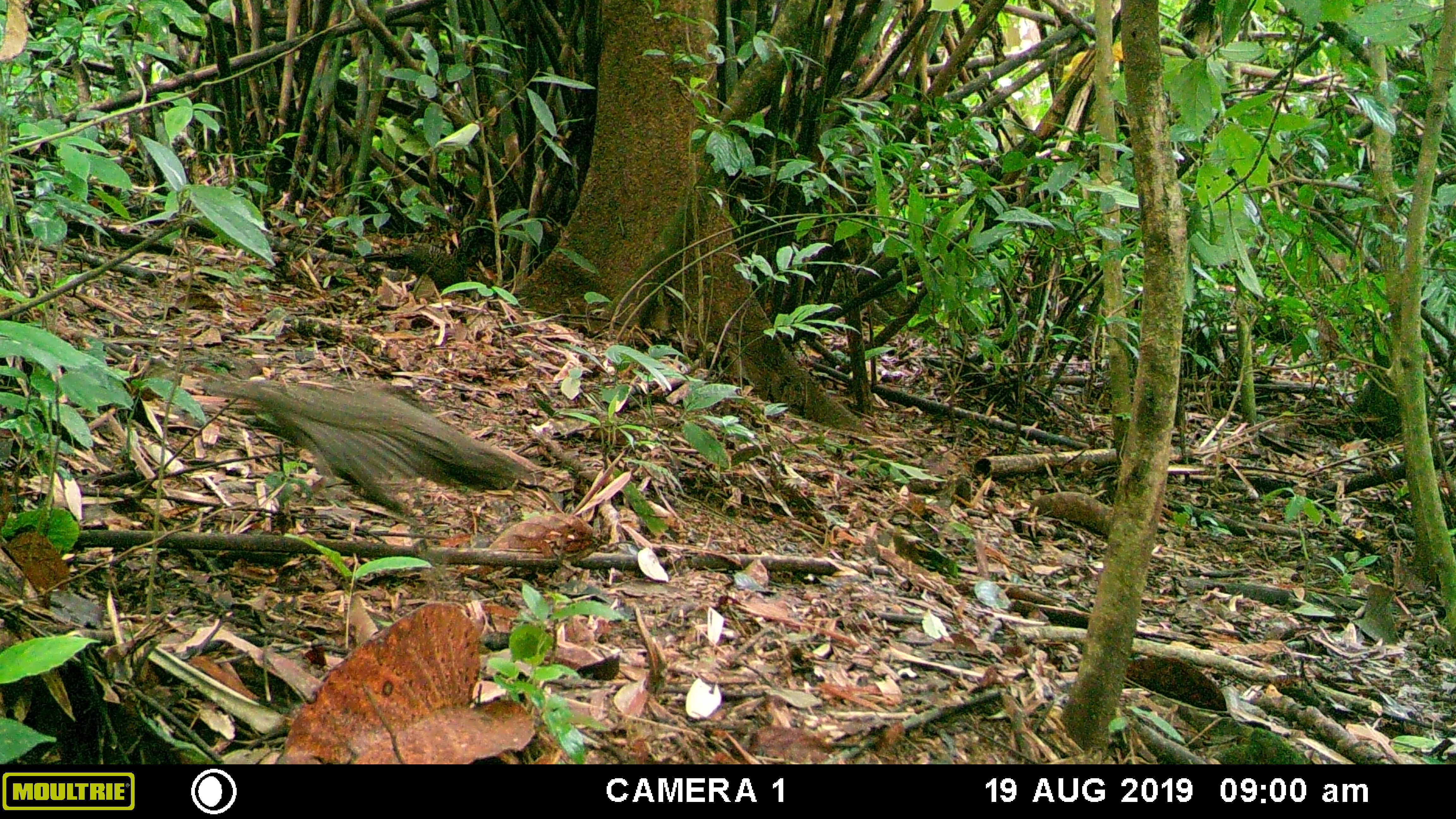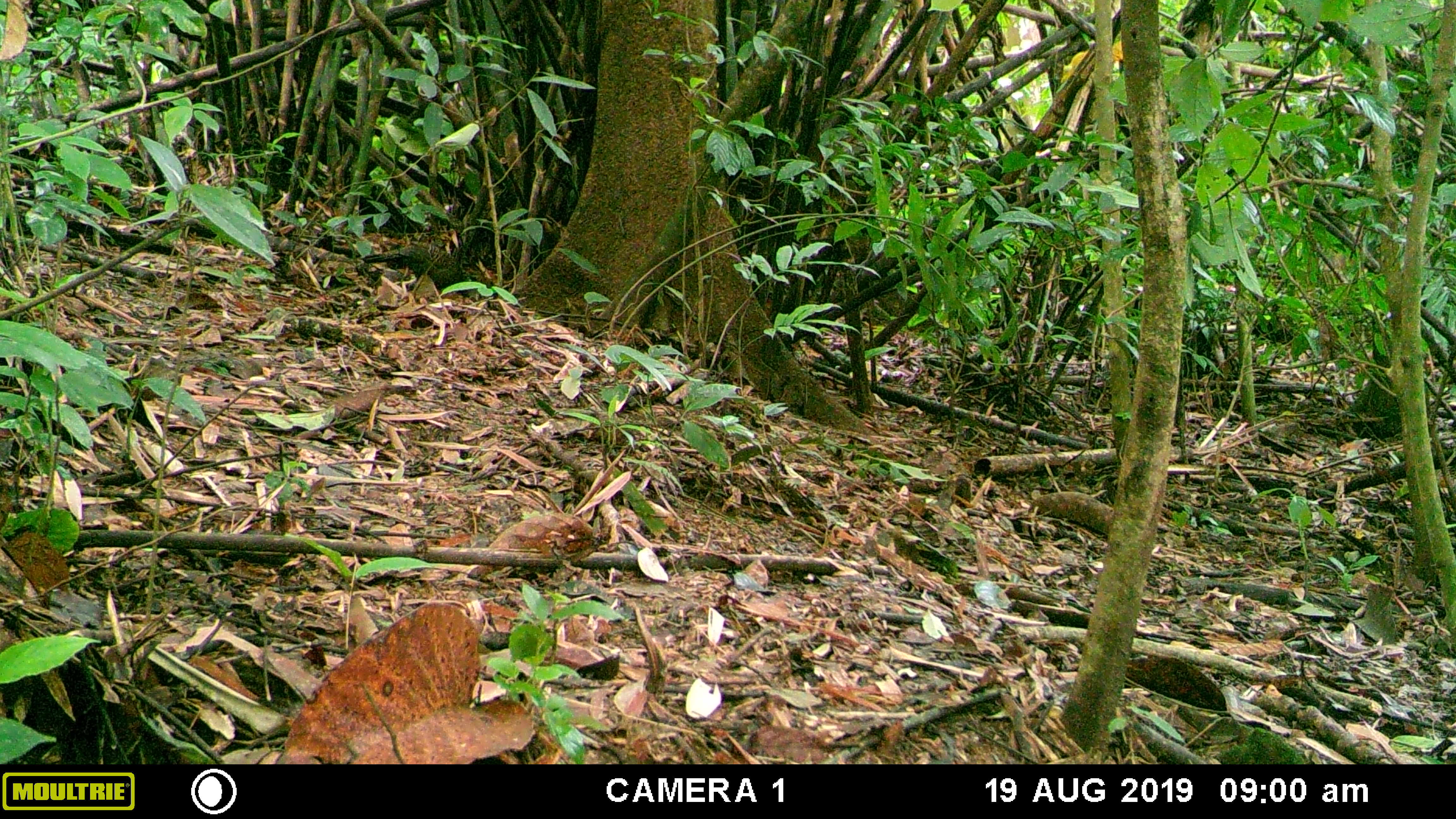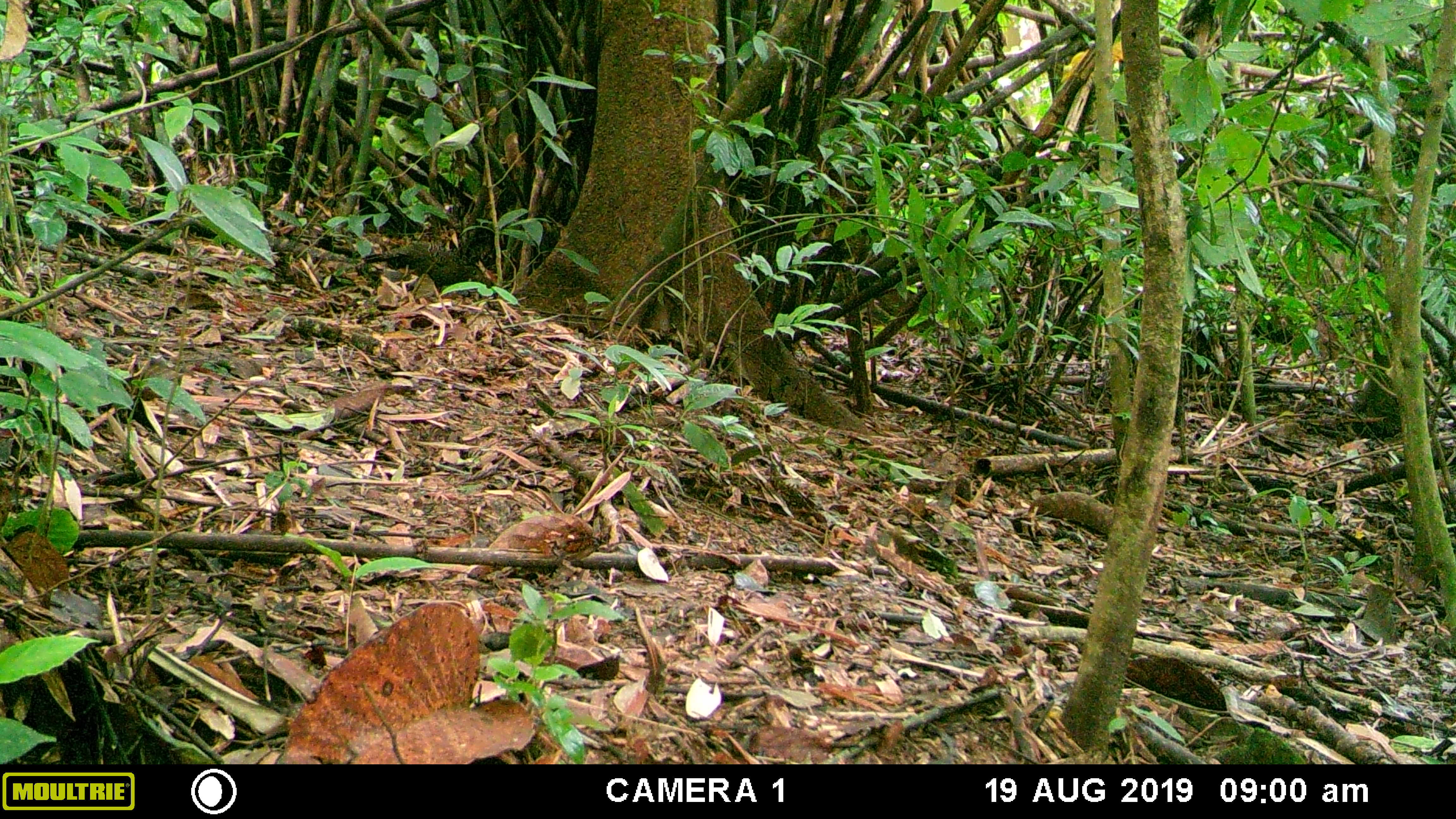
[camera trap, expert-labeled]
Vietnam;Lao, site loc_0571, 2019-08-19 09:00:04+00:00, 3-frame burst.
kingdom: Animalia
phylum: Chordata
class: Aves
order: Galliformes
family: Phasianidae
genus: Polyplectron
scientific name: Polyplectron bicalcaratum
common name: gray peacock-pheasant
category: grey peacock pheasant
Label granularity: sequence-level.